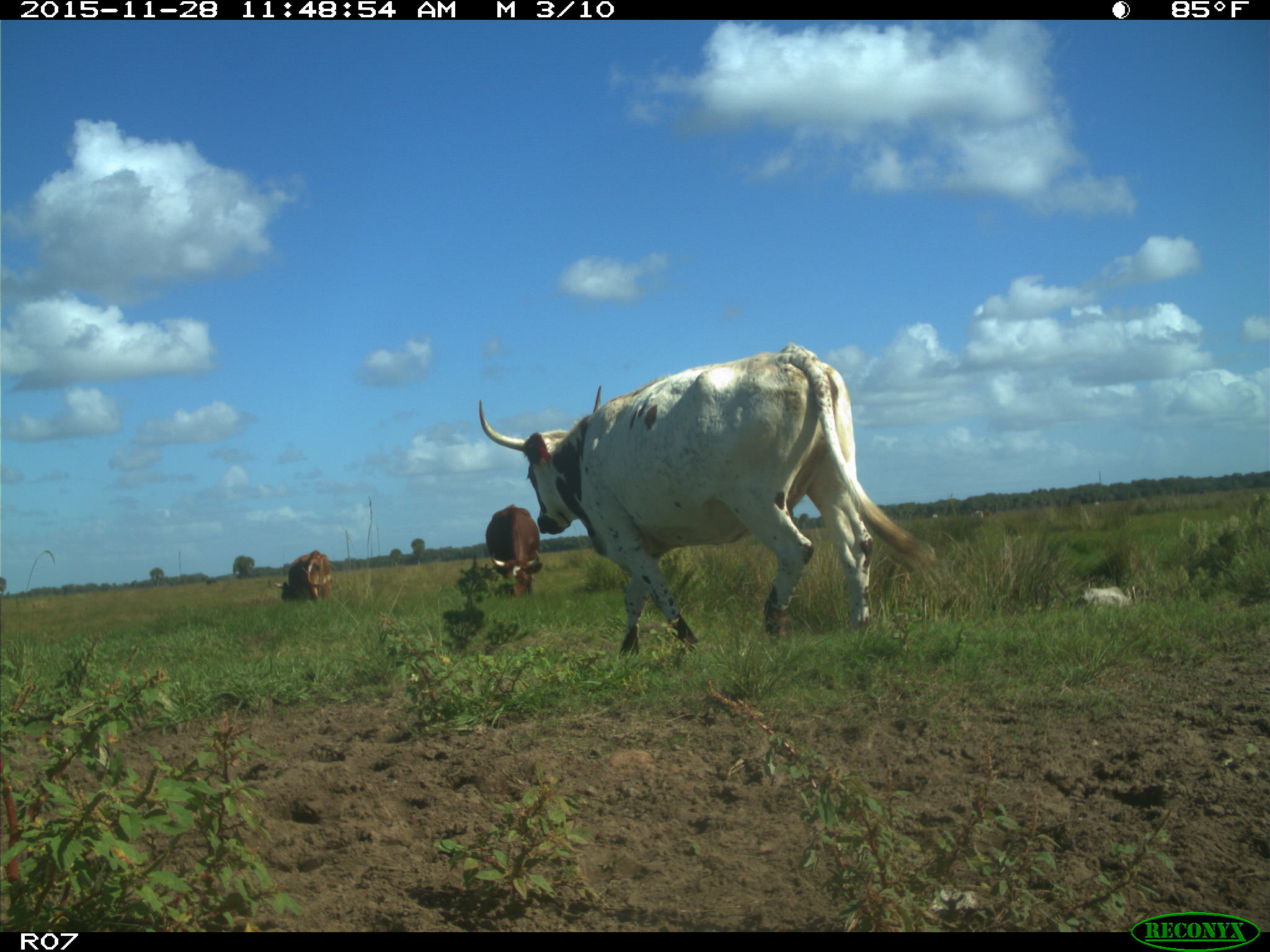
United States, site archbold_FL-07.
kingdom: Animalia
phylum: Chordata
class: Mammalia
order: Artiodactyla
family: Bovidae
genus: Bos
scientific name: Bos taurus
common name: domestic cow